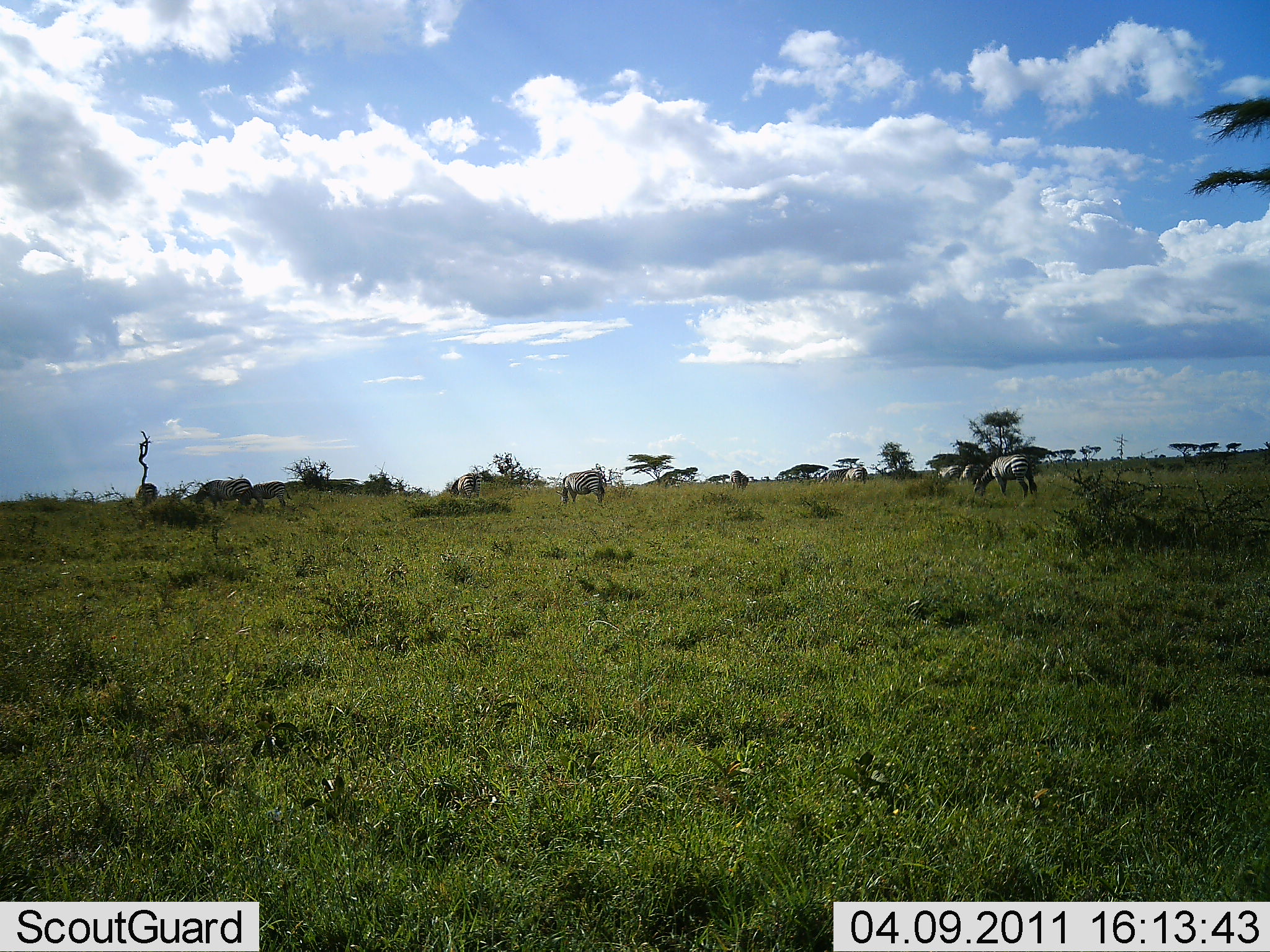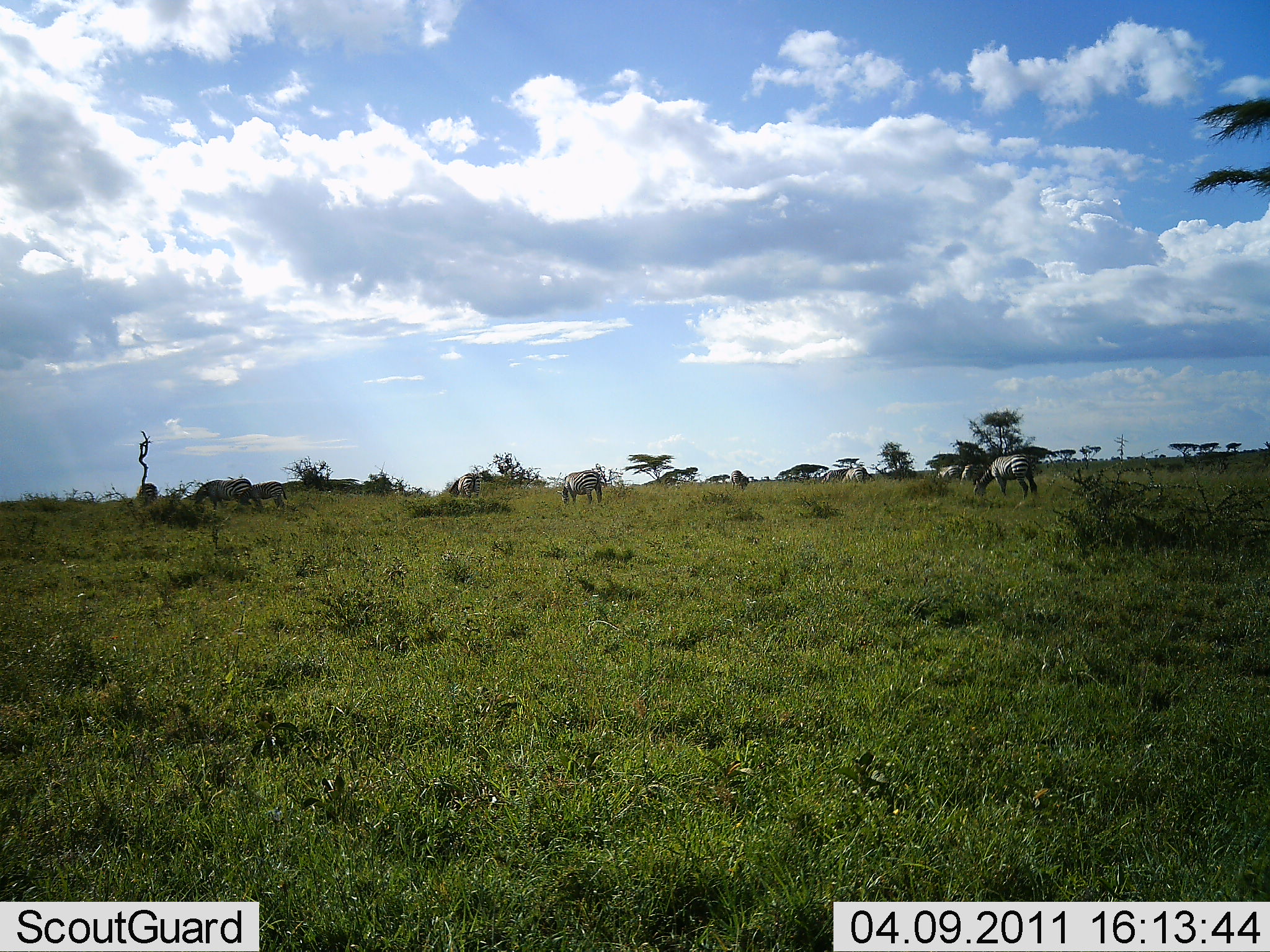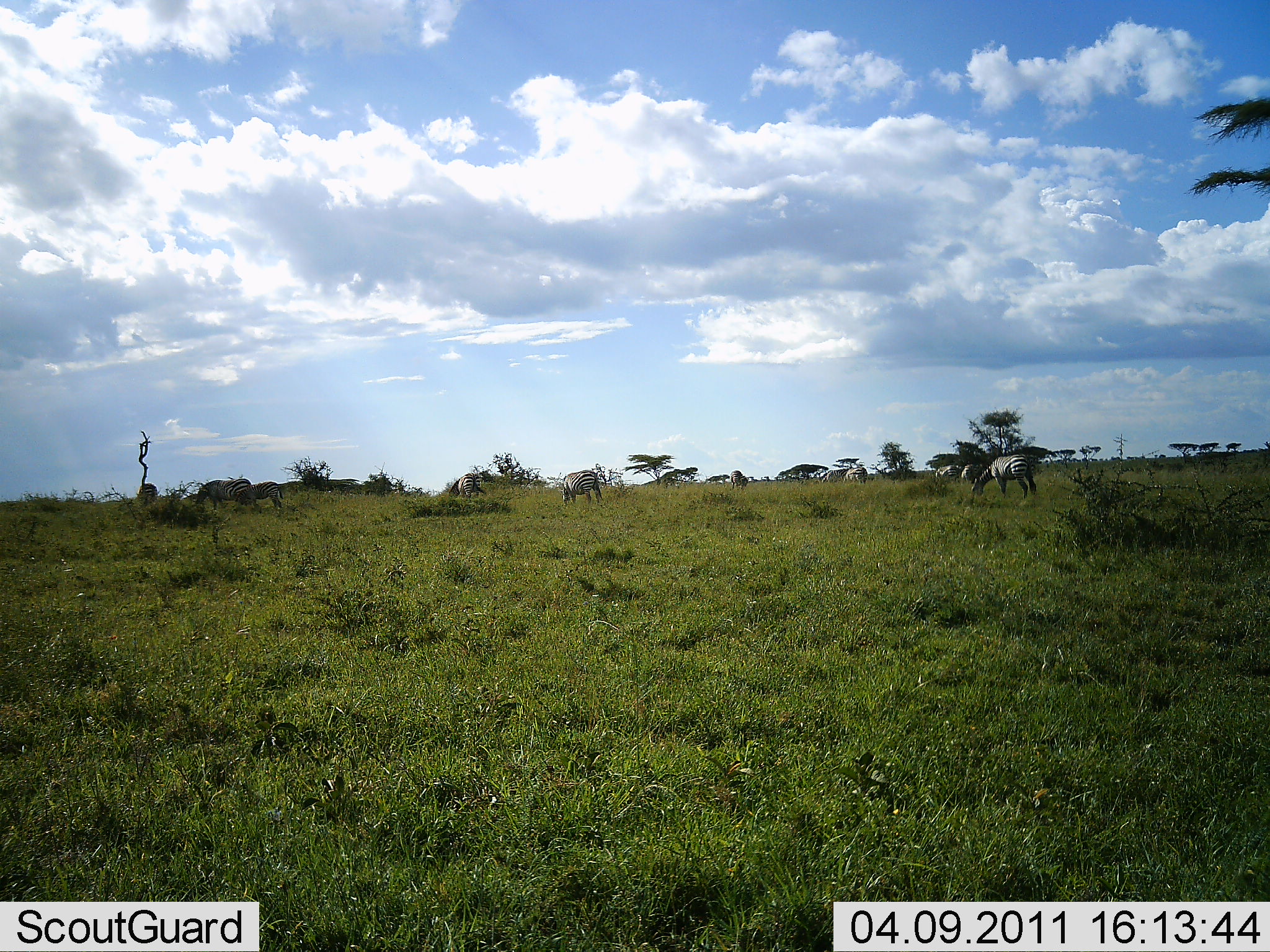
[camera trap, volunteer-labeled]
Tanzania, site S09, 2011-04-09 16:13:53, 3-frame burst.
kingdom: Animalia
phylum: Chordata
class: Mammalia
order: Perissodactyla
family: Equidae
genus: Equus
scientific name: Equus quagga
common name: plains zebra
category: zebra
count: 8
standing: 29%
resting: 7%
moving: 7%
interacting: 0%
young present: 7%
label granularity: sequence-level